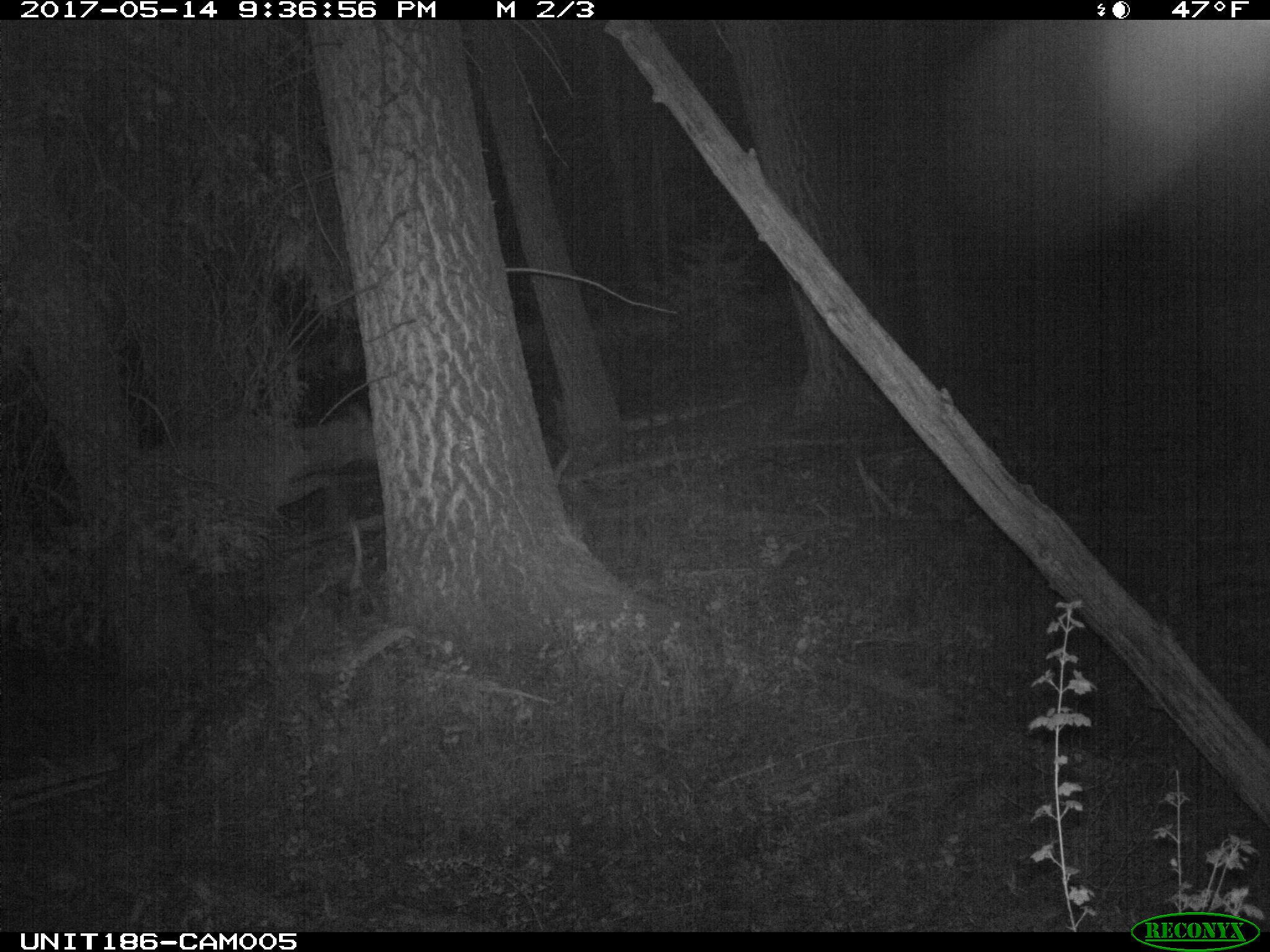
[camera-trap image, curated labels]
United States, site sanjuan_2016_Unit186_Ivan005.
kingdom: Animalia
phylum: Chordata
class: Mammalia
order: Artiodactyla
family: Cervidae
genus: Cervus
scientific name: Cervus elaphus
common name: red deer